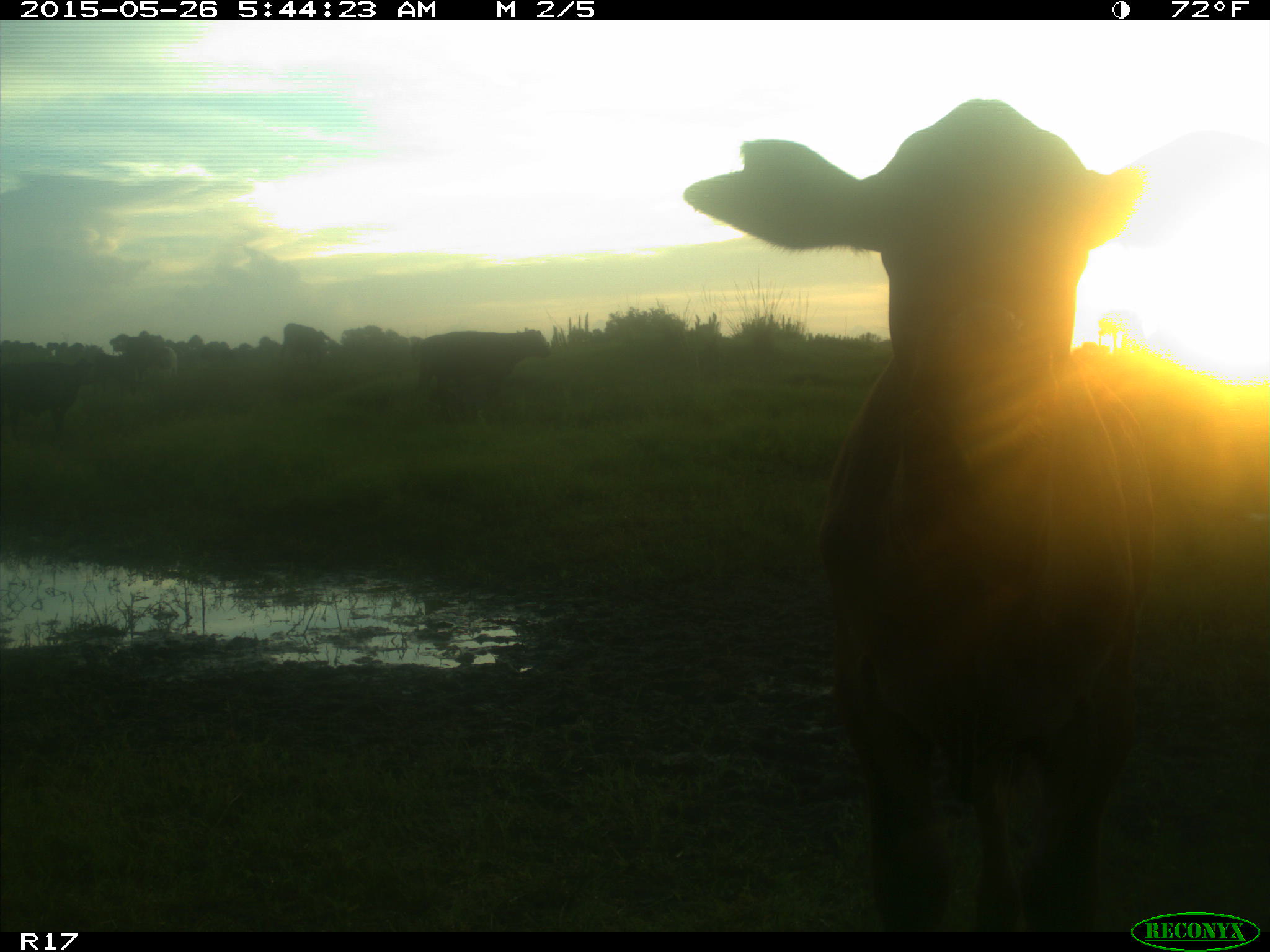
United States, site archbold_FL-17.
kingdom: Animalia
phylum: Chordata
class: Mammalia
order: Artiodactyla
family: Bovidae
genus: Bos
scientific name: Bos taurus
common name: domestic cow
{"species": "Bos taurus (domestic cow)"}